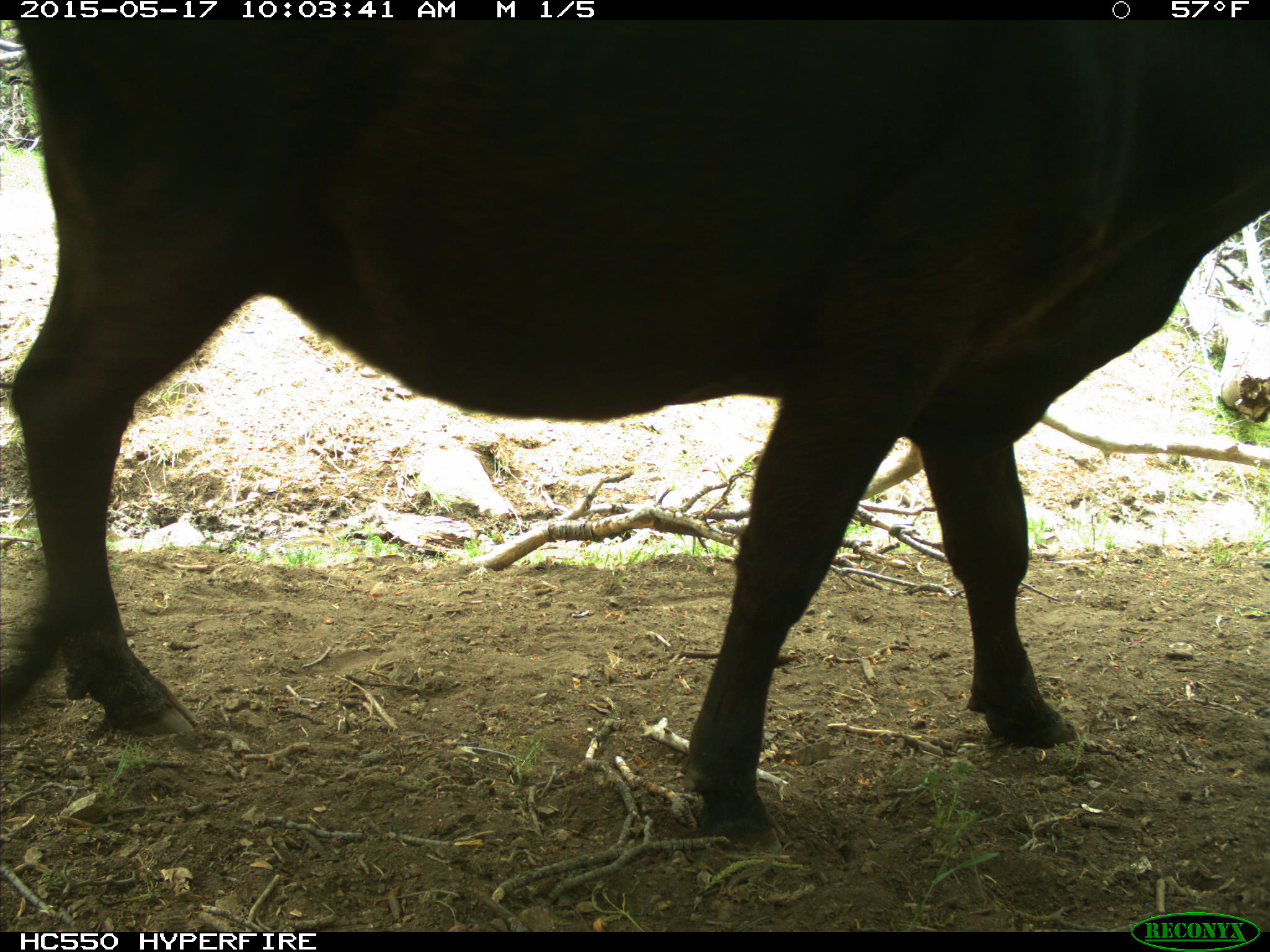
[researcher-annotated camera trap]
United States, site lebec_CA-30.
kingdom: Animalia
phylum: Chordata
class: Mammalia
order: Artiodactyla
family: Bovidae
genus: Bos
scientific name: Bos taurus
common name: domestic cow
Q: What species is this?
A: Bos taurus (domestic cow).